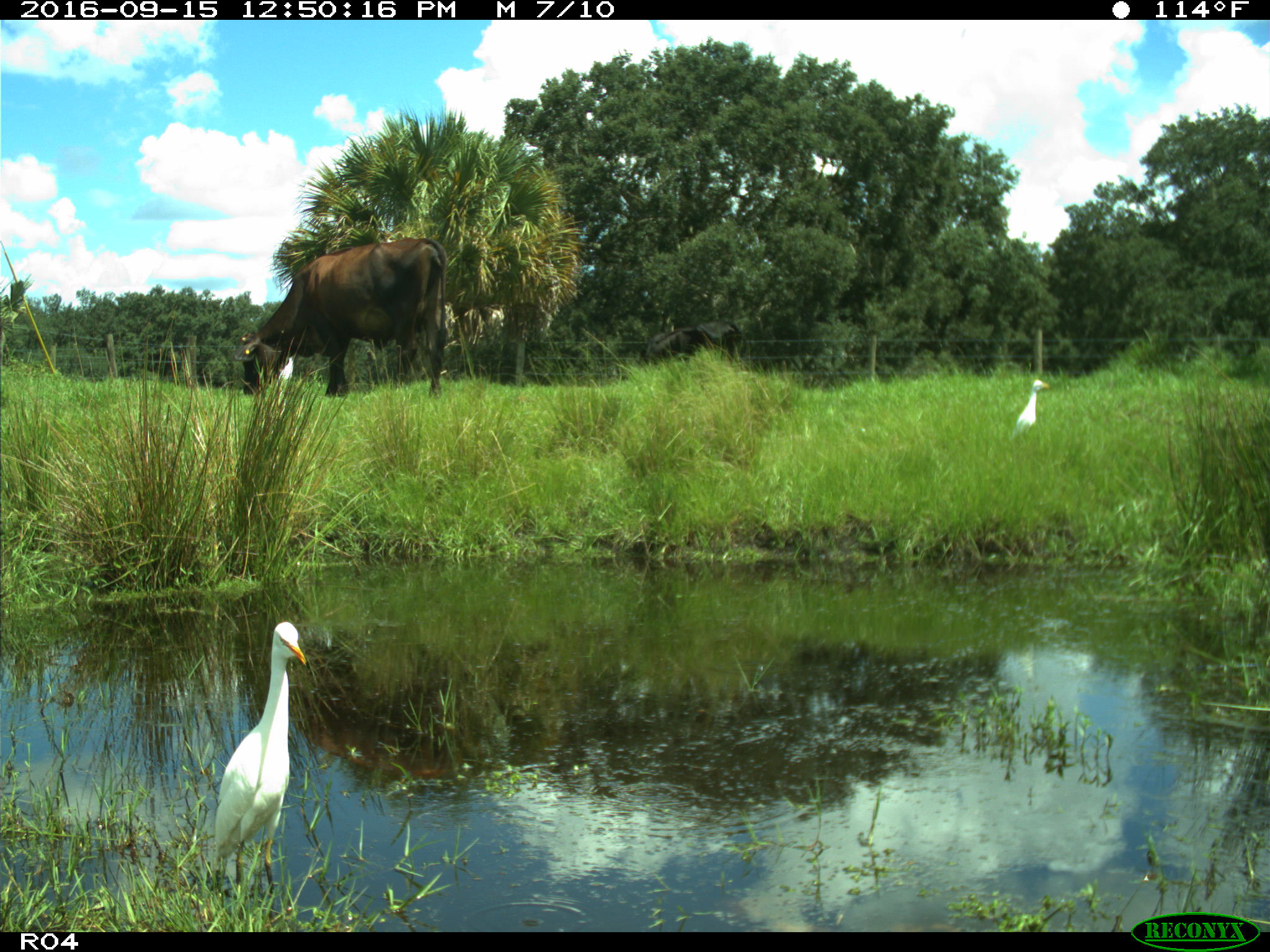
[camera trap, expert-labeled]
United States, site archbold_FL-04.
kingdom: Animalia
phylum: Chordata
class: Mammalia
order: Artiodactyla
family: Bovidae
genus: Bos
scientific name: Bos taurus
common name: domestic cow